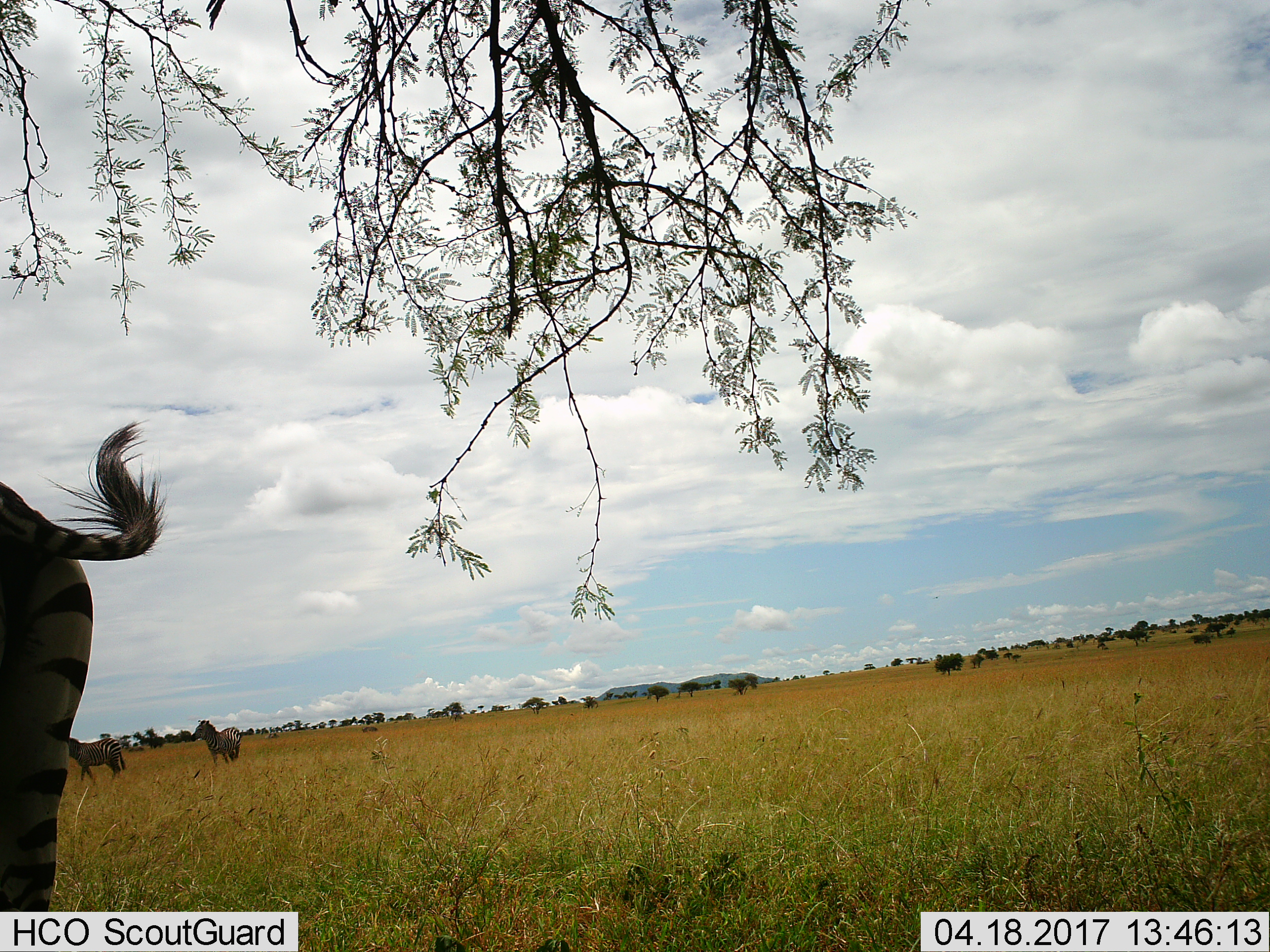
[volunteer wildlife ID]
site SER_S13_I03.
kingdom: Animalia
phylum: Chordata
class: Mammalia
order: Perissodactyla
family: Equidae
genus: Equus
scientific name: Equus quagga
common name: plains zebra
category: zebraplains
Zebraplains (plains zebra) (Equus quagga), count 3. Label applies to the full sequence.